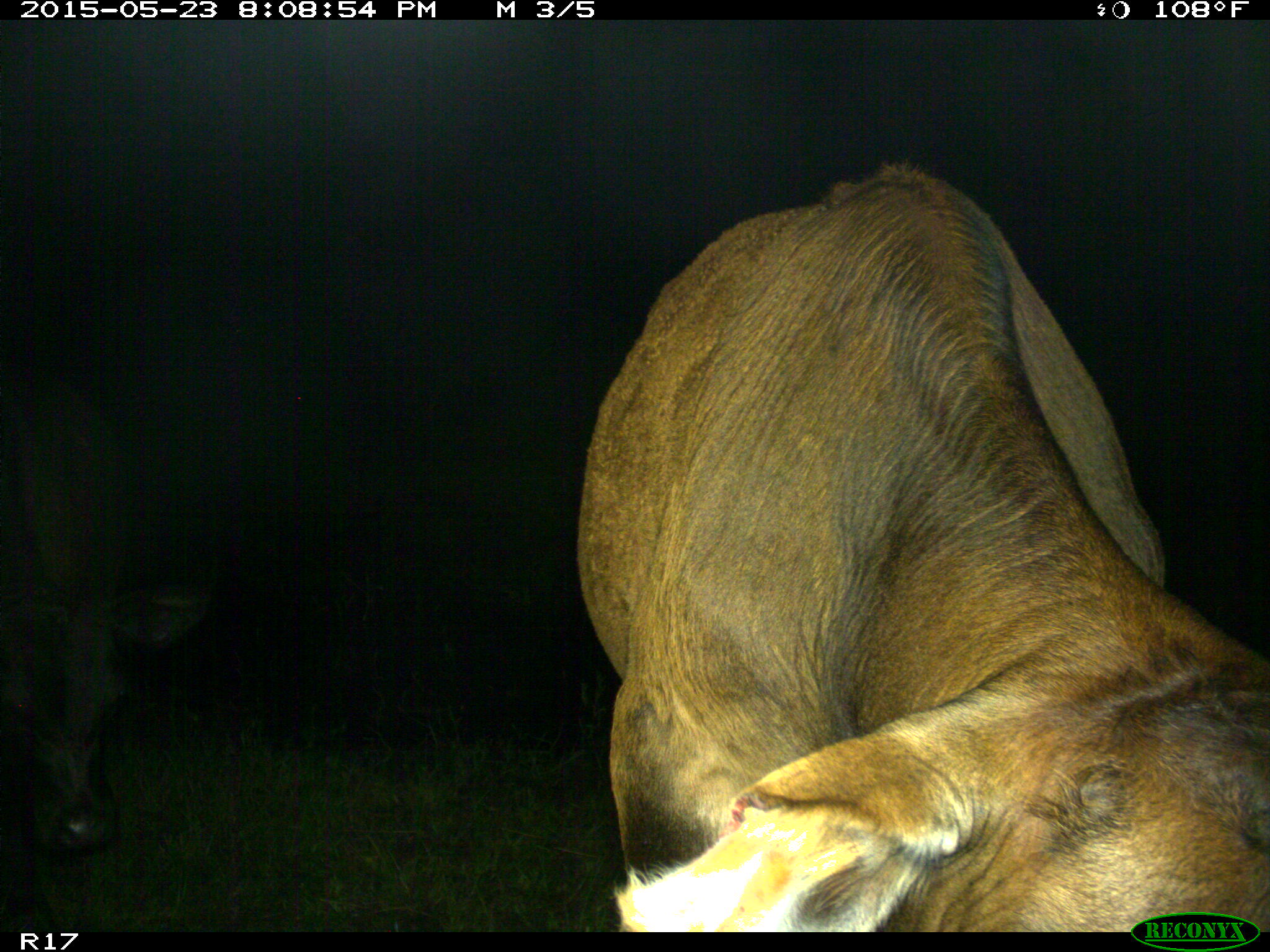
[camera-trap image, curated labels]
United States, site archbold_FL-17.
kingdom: Animalia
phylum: Chordata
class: Mammalia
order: Artiodactyla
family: Bovidae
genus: Bos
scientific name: Bos taurus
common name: domestic cow